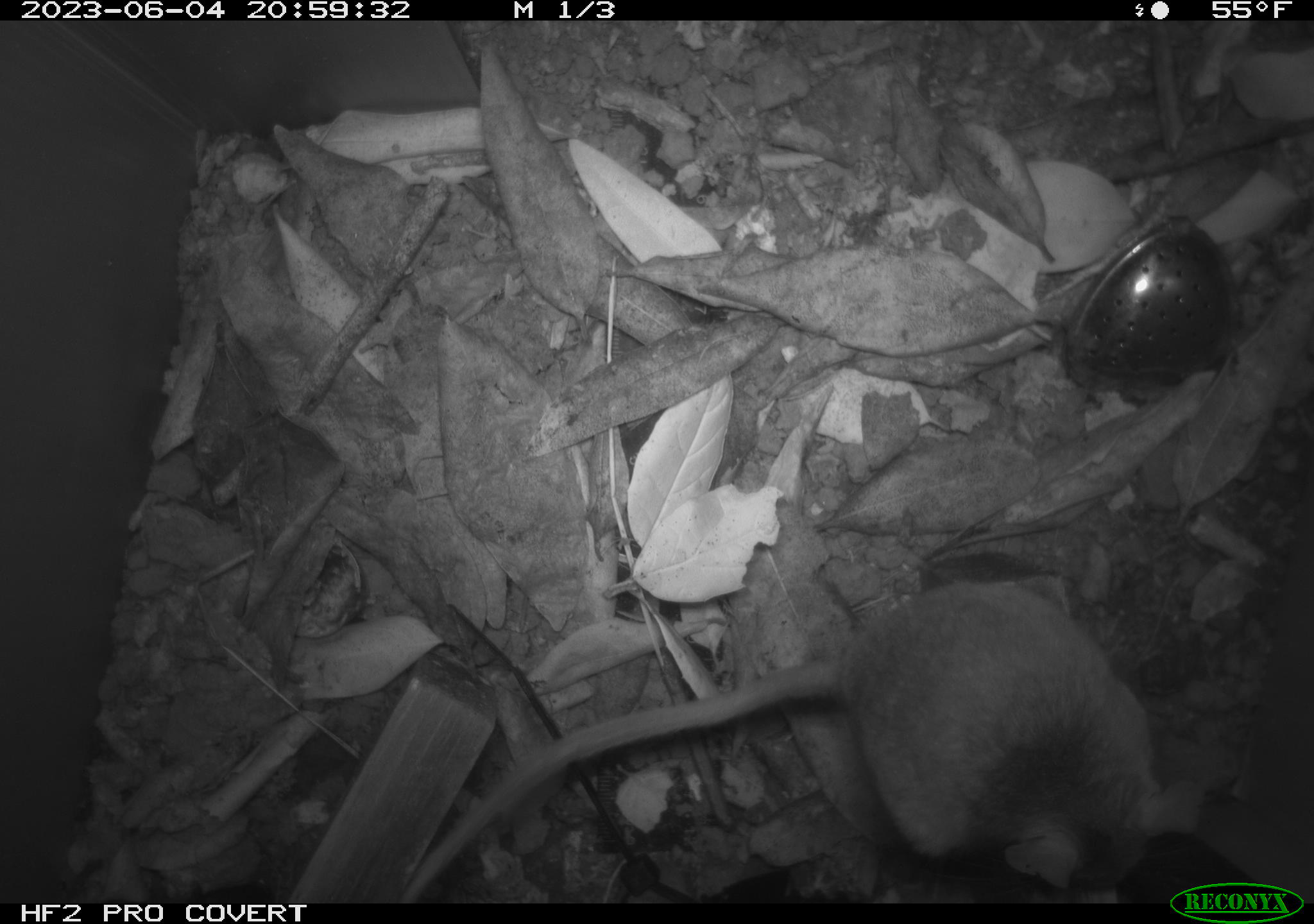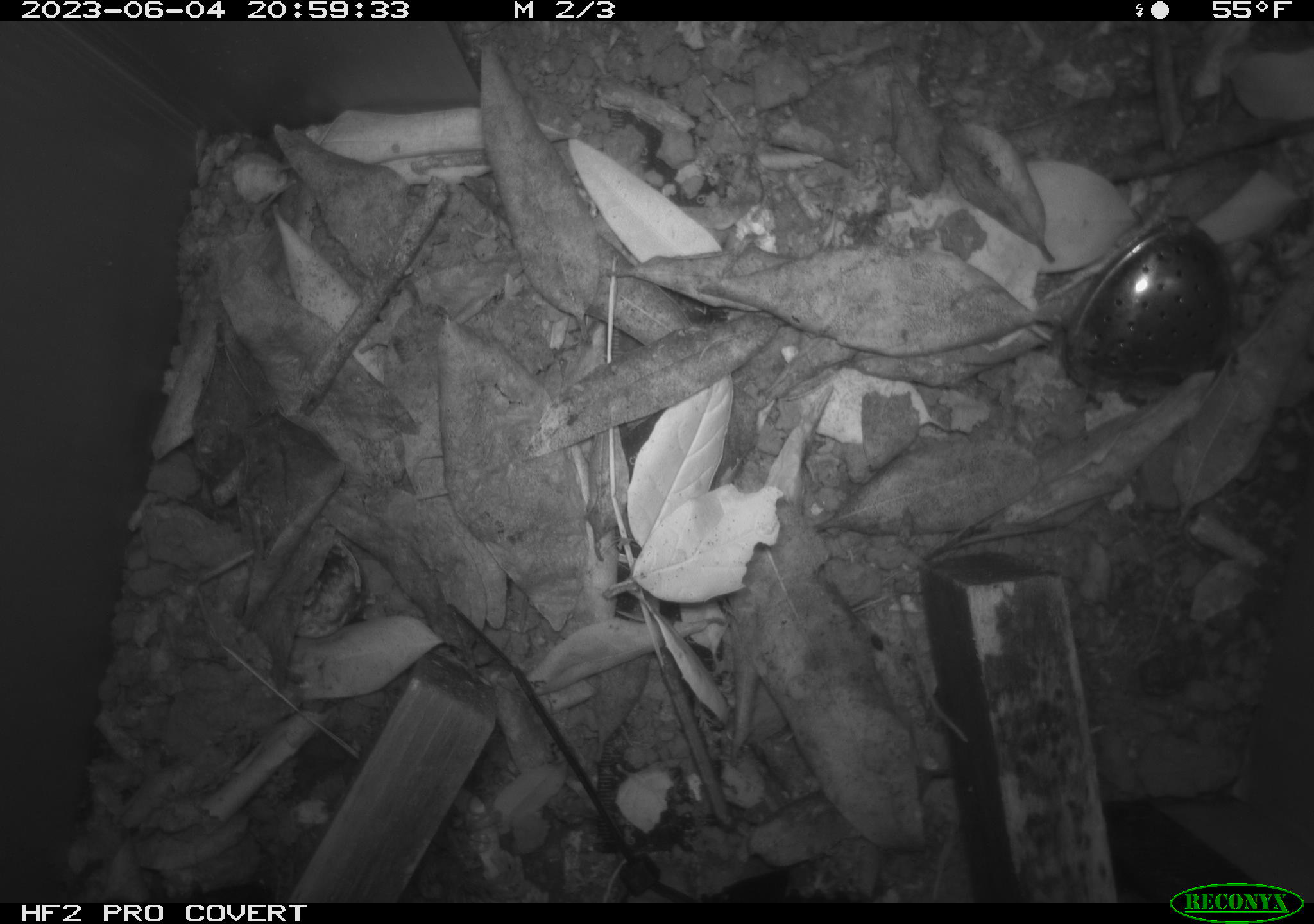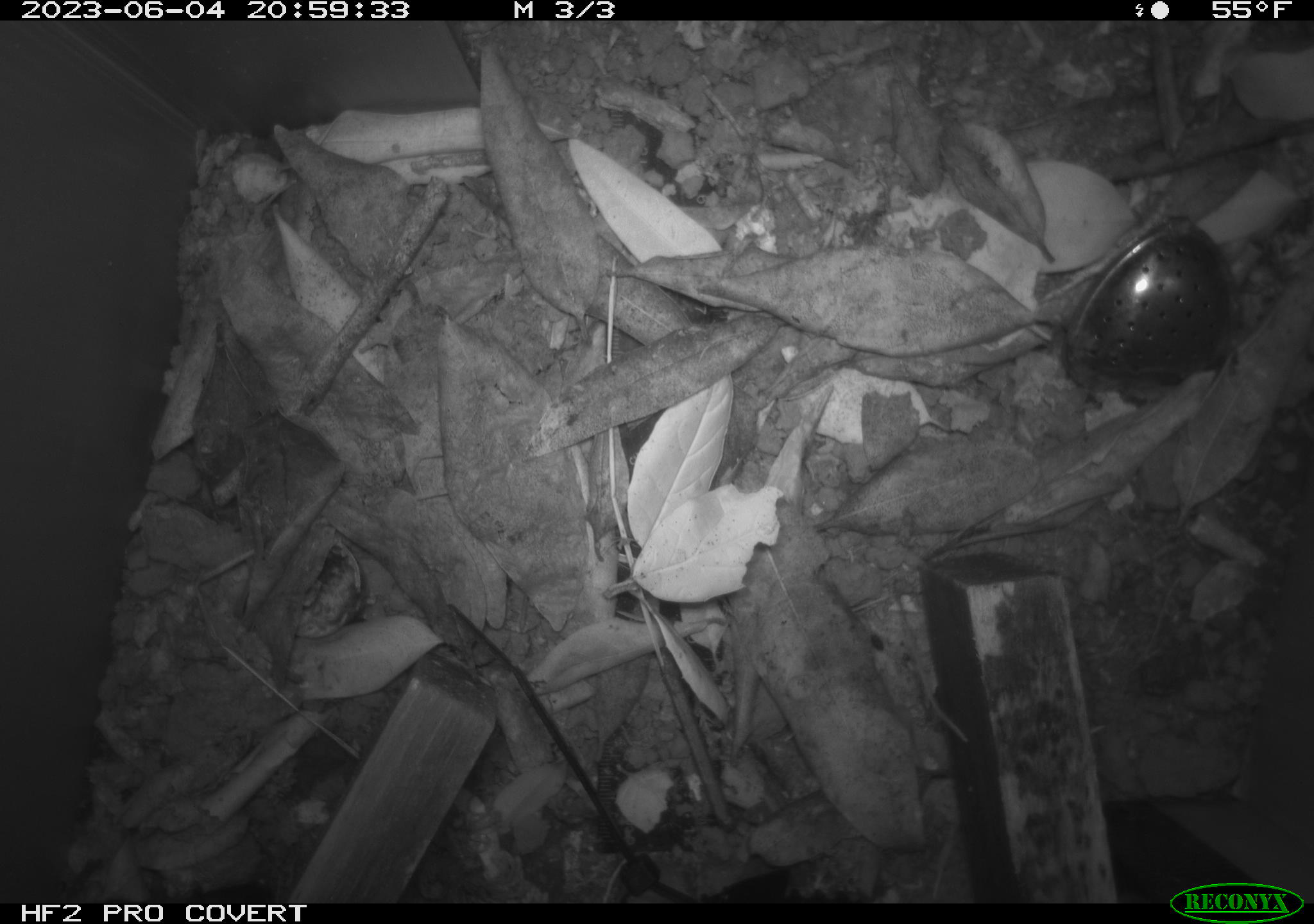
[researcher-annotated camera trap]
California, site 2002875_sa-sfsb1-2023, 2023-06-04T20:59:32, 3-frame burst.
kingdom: Animalia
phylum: Chordata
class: Mammalia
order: Rodentia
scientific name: Rodentia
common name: mouse species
Mouse species (Rodentia).